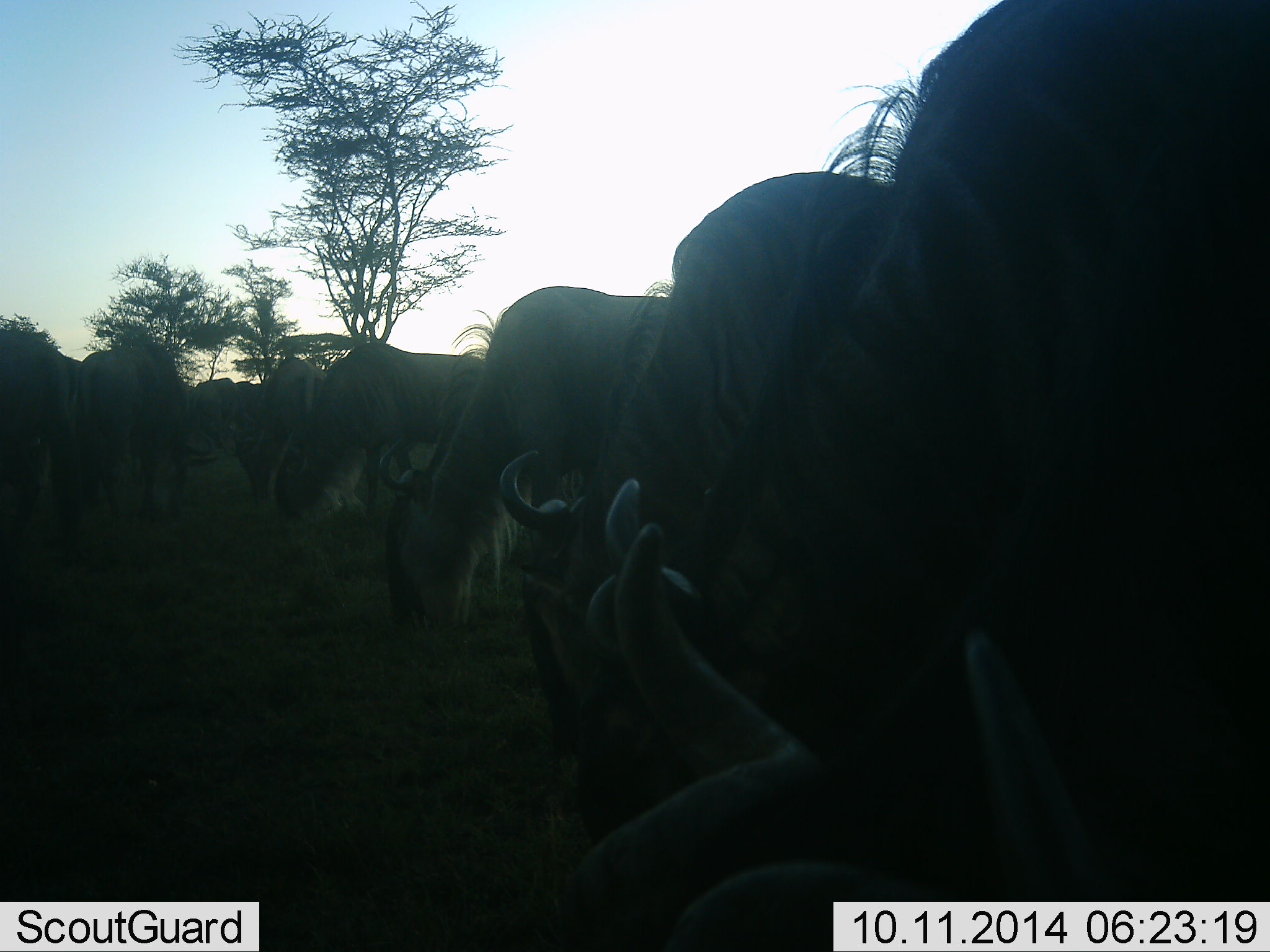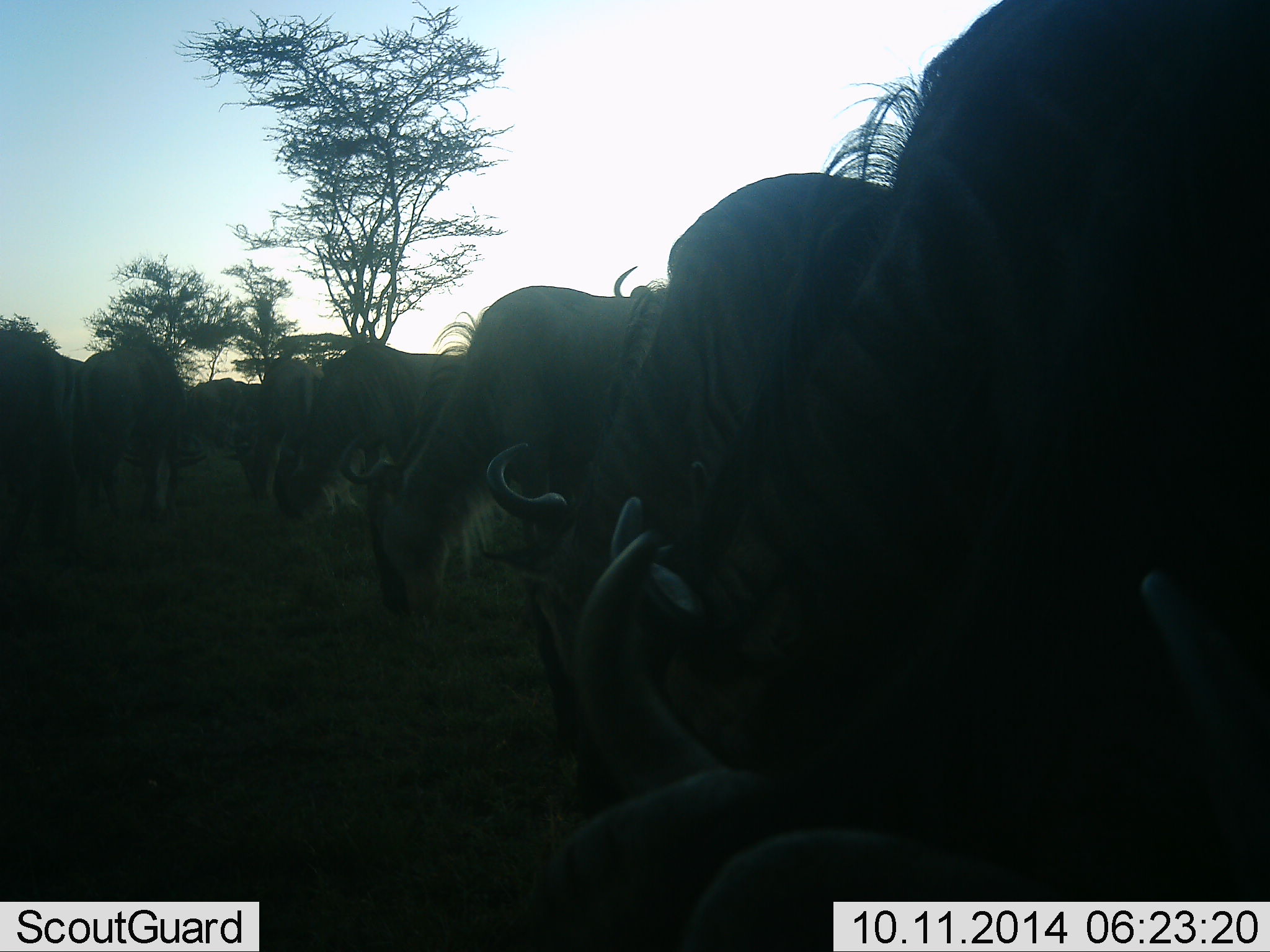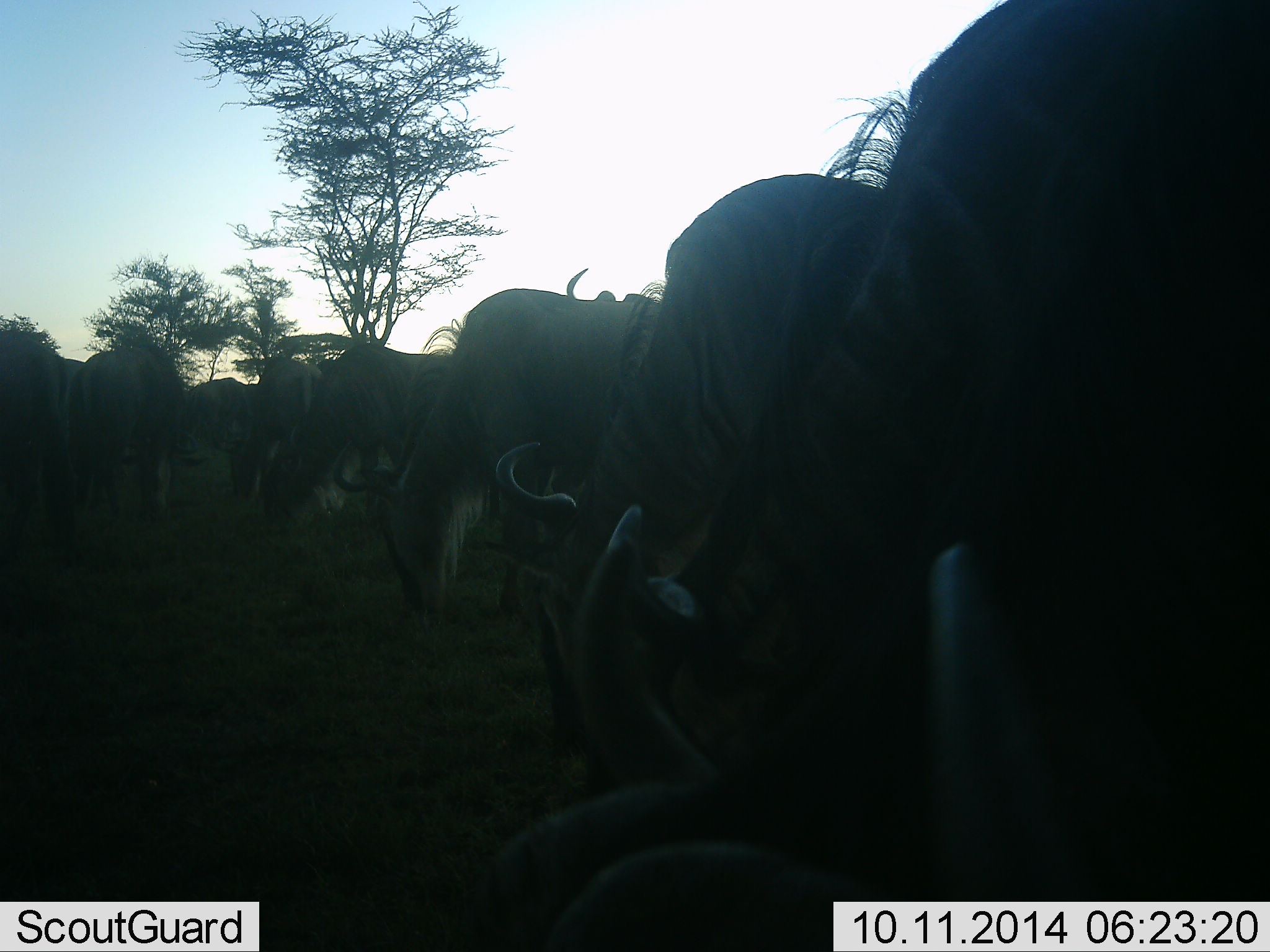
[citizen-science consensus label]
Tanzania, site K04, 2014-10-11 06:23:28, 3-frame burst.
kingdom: Animalia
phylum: Chordata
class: Mammalia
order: Artiodactyla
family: Bovidae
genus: Connochaetes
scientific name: Connochaetes taurinus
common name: blue wildebeest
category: wildebeest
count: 11-50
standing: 30%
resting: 20%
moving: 10%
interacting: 0%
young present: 0%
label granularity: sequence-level